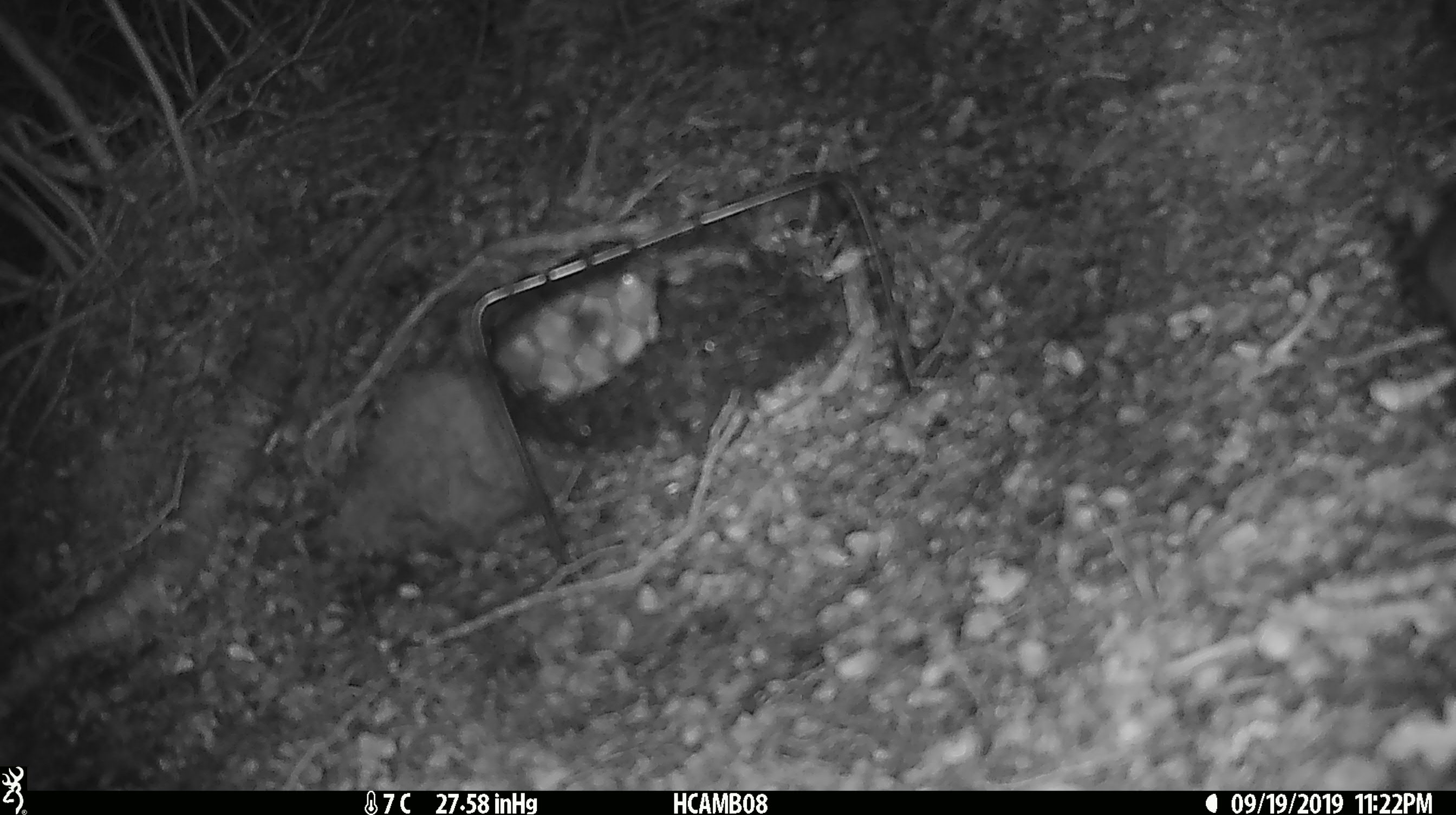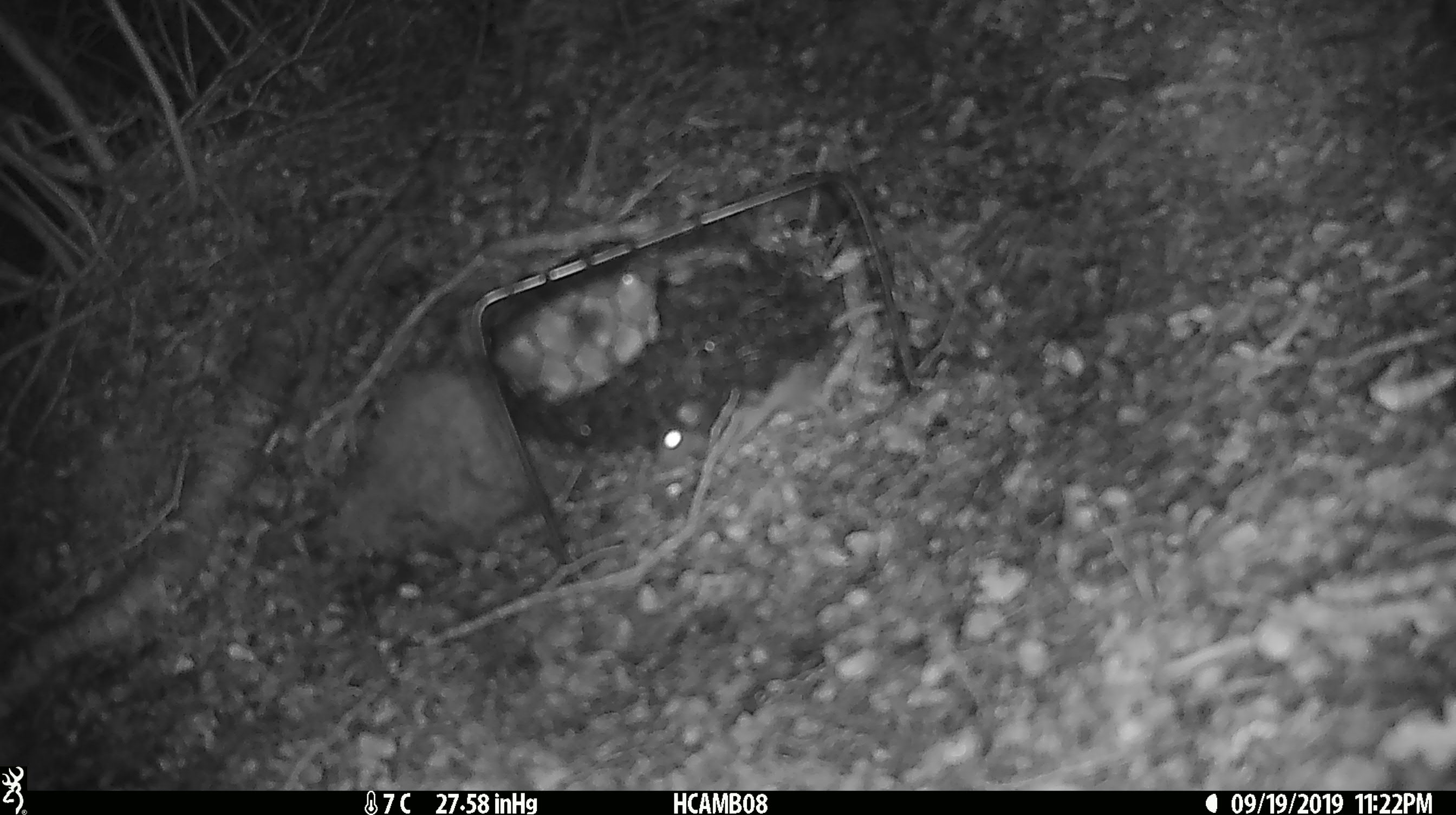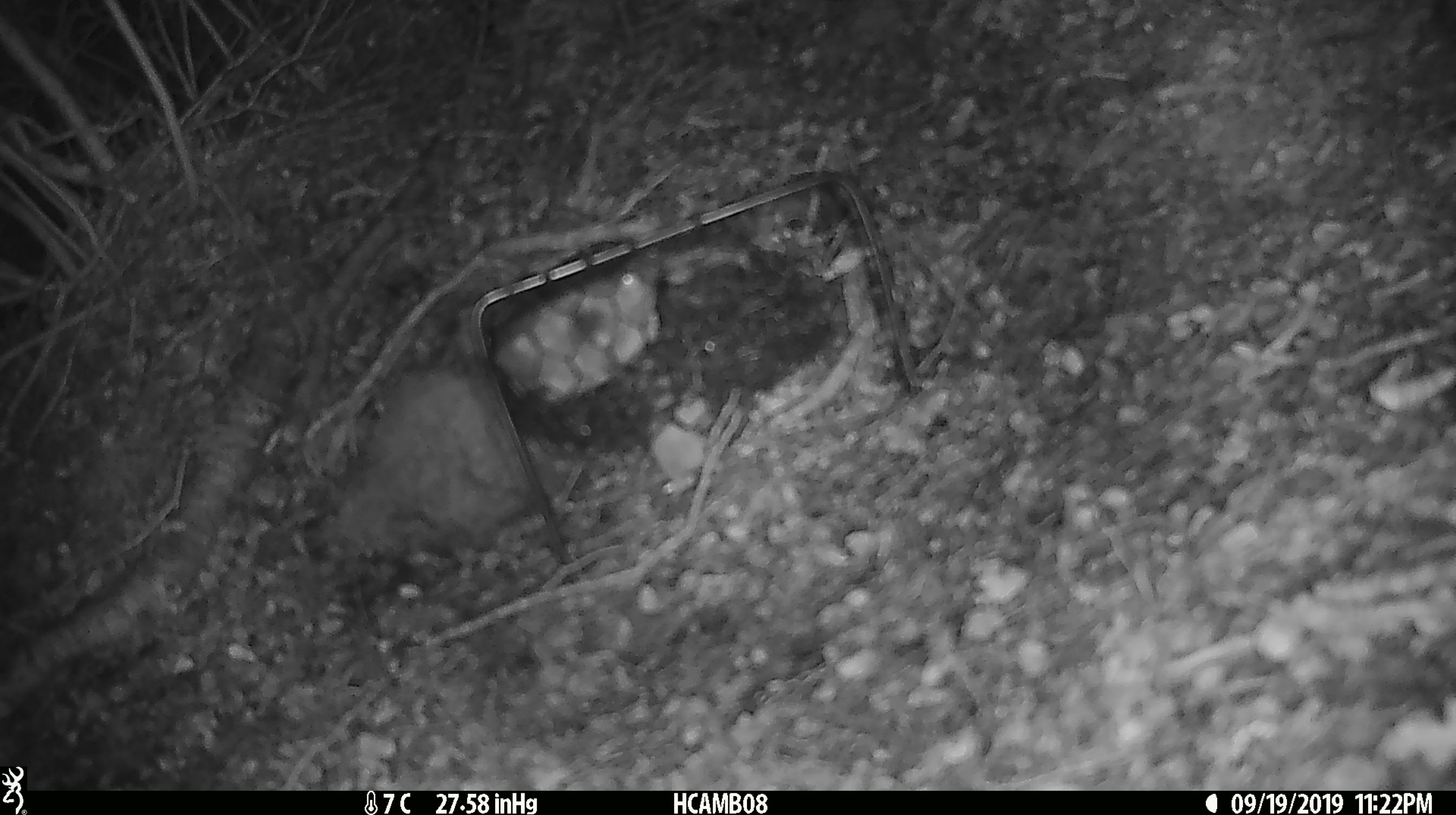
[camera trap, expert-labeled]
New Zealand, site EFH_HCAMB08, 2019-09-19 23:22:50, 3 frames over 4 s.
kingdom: Animalia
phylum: Chordata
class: Mammalia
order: Rodentia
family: Muridae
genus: Mus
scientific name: Mus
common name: mouse